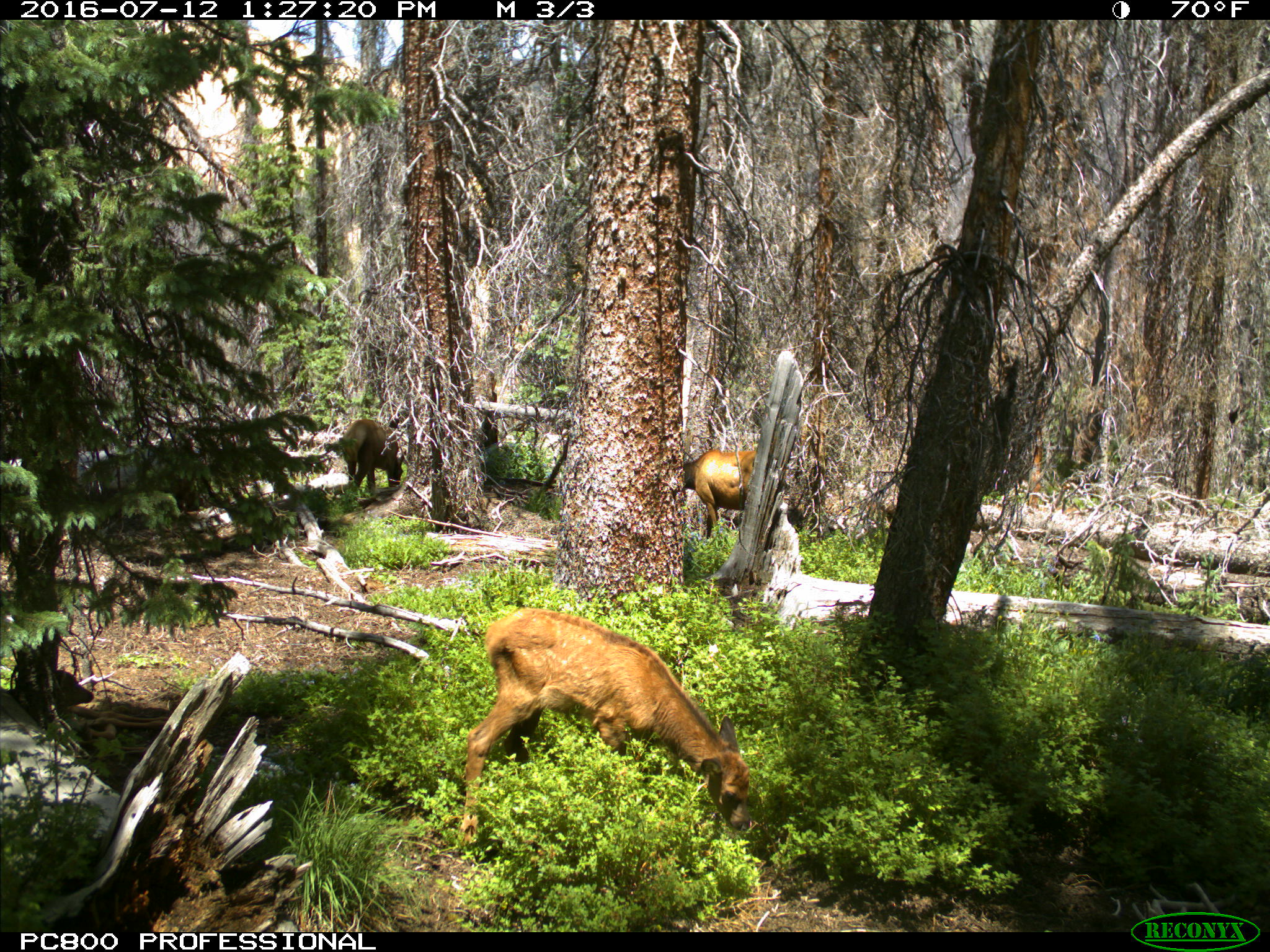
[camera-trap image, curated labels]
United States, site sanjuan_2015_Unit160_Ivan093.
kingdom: Animalia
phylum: Chordata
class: Mammalia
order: Artiodactyla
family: Cervidae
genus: Cervus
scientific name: Cervus elaphus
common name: red deer